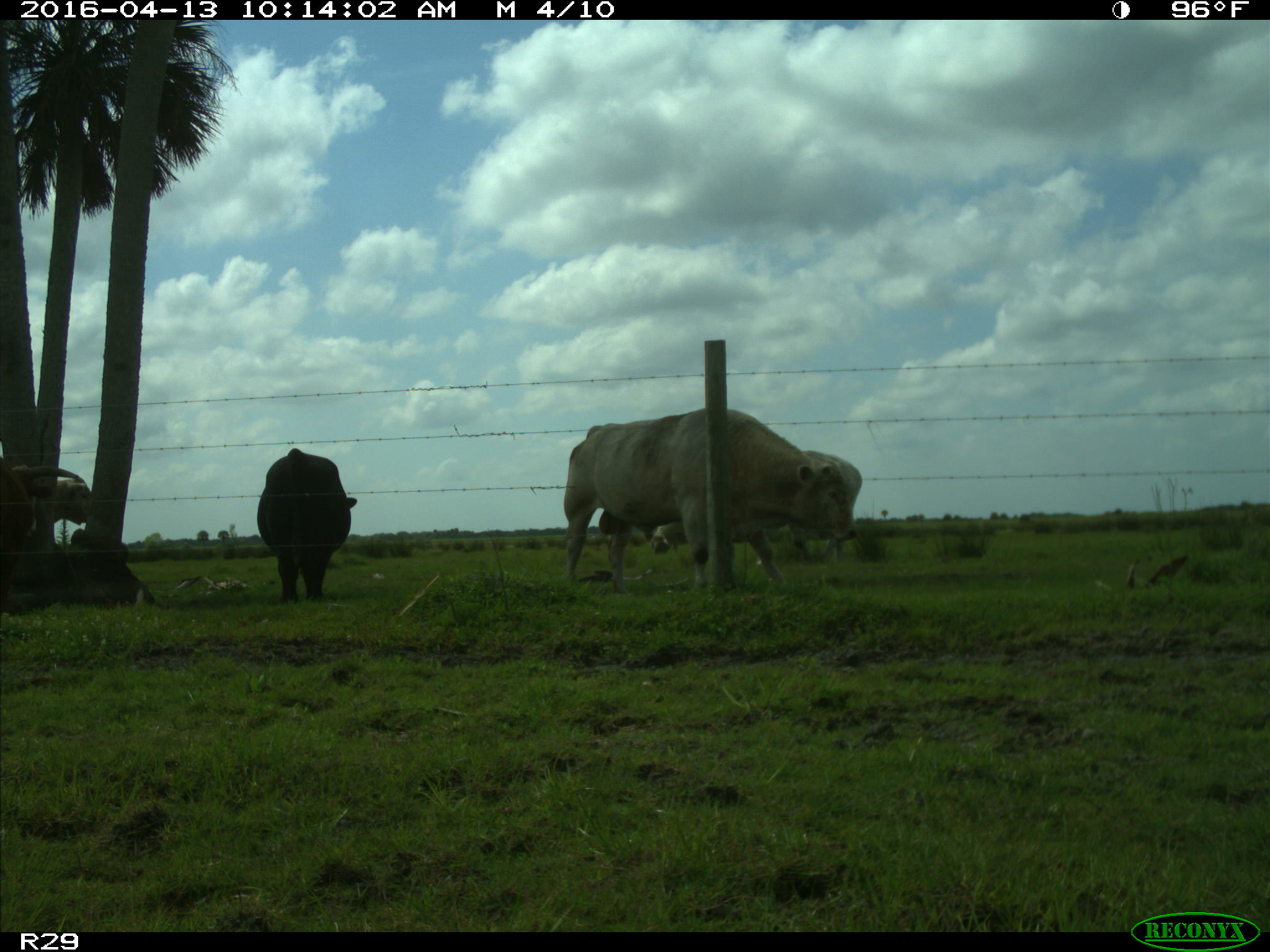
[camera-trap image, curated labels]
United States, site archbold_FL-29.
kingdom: Animalia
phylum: Chordata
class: Mammalia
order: Artiodactyla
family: Bovidae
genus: Bos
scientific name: Bos taurus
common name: domestic cow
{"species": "Bos taurus (domestic cow)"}